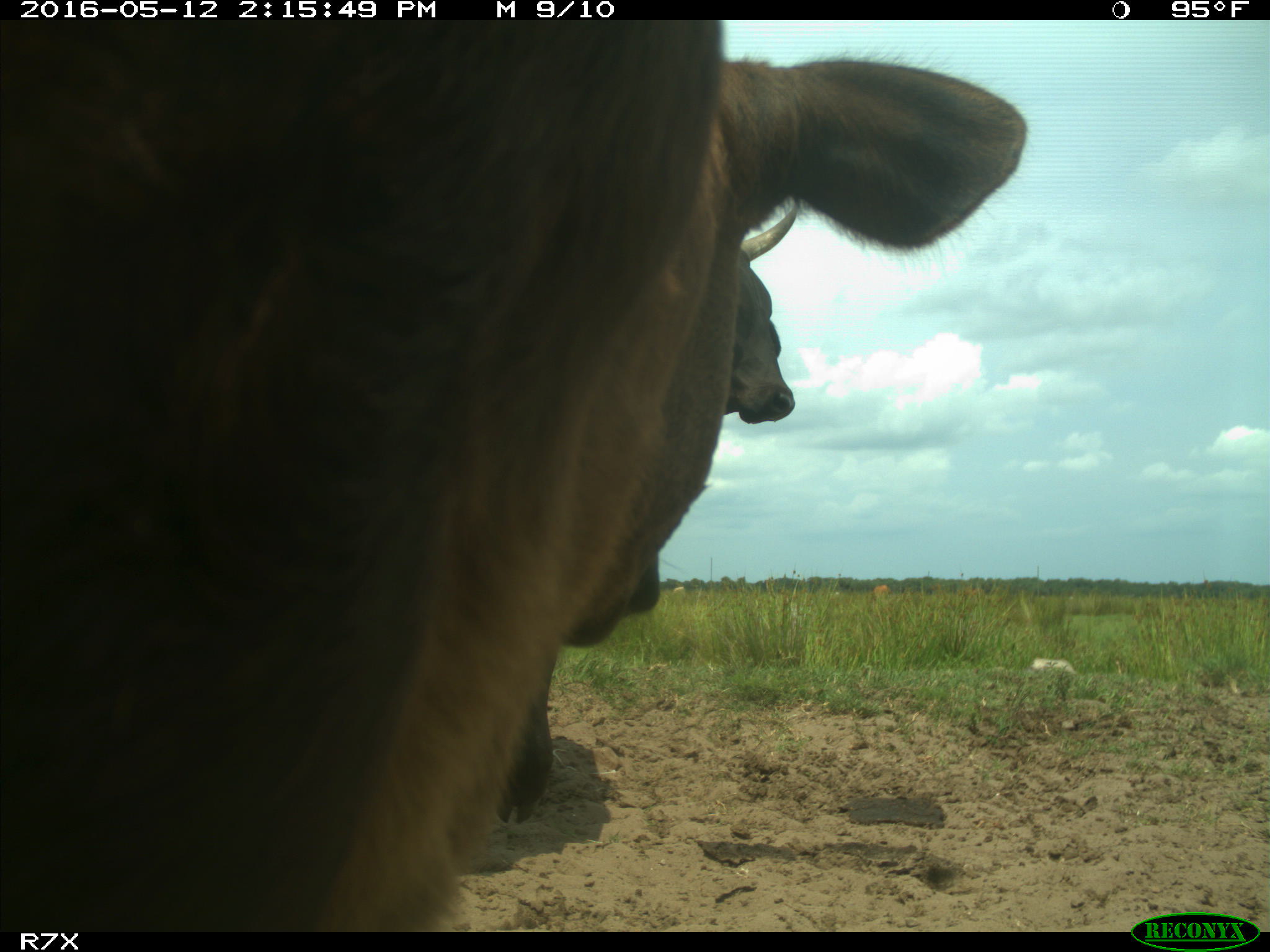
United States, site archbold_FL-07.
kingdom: Animalia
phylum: Chordata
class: Mammalia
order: Artiodactyla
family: Bovidae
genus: Bos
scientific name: Bos taurus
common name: domestic cow